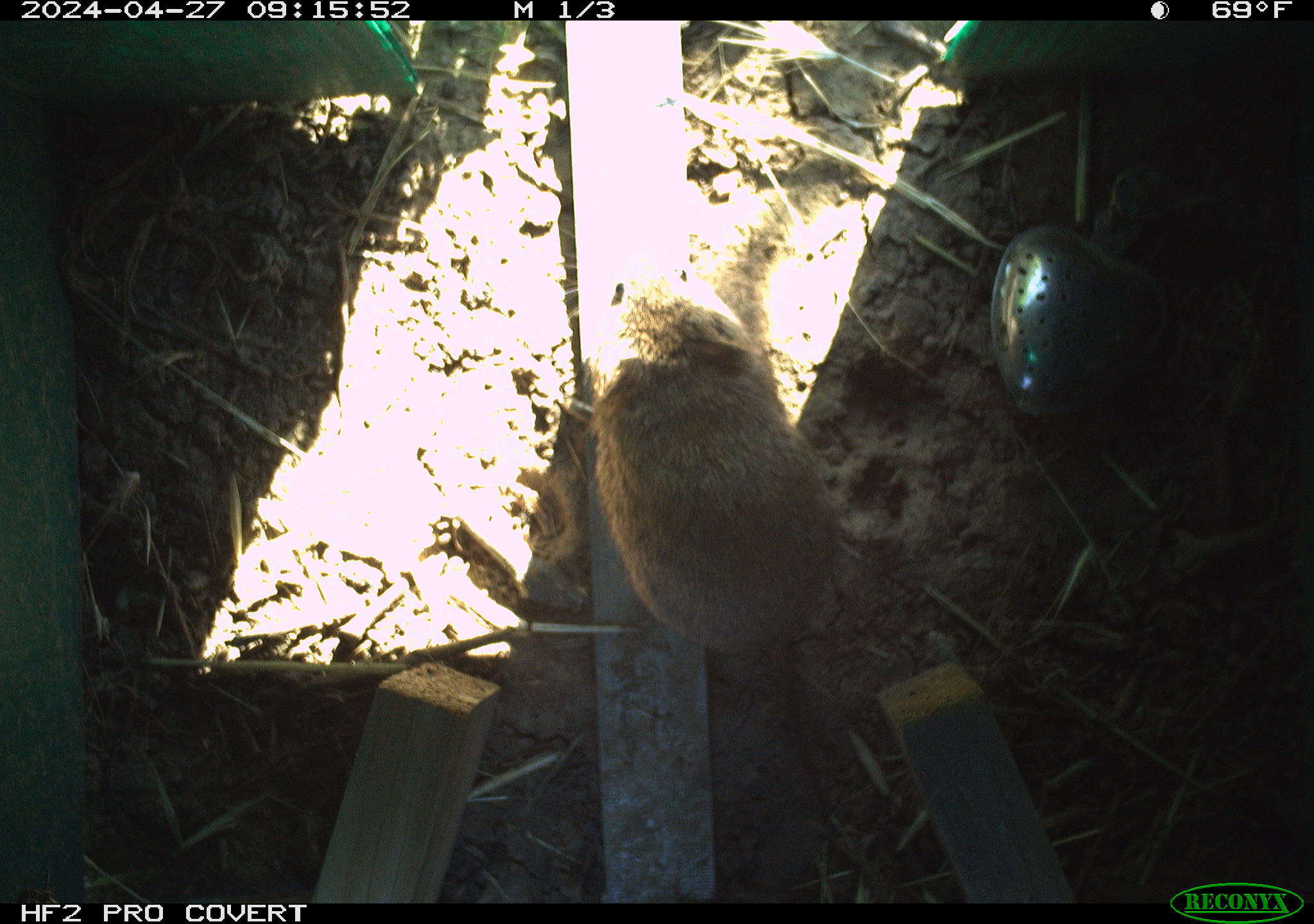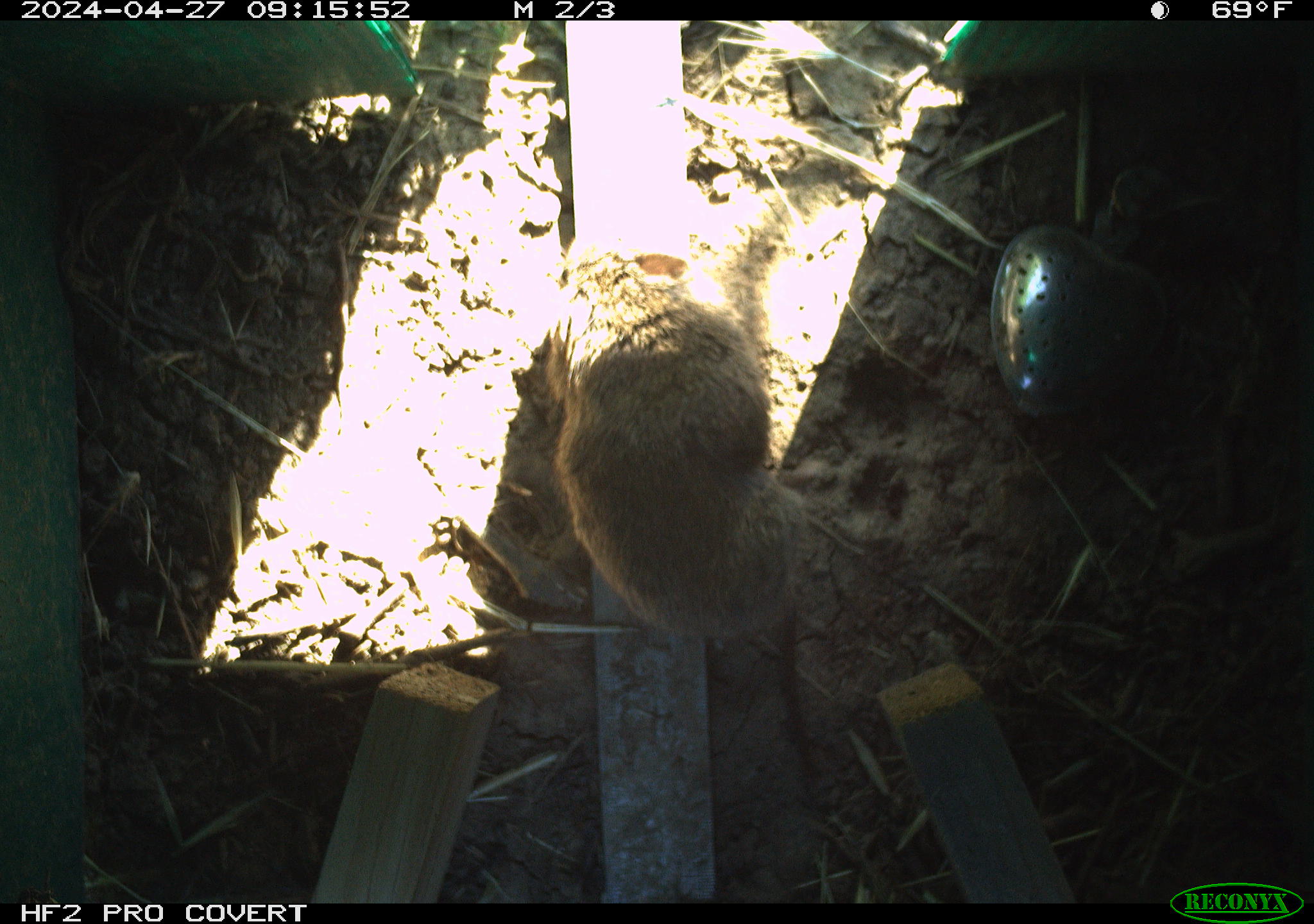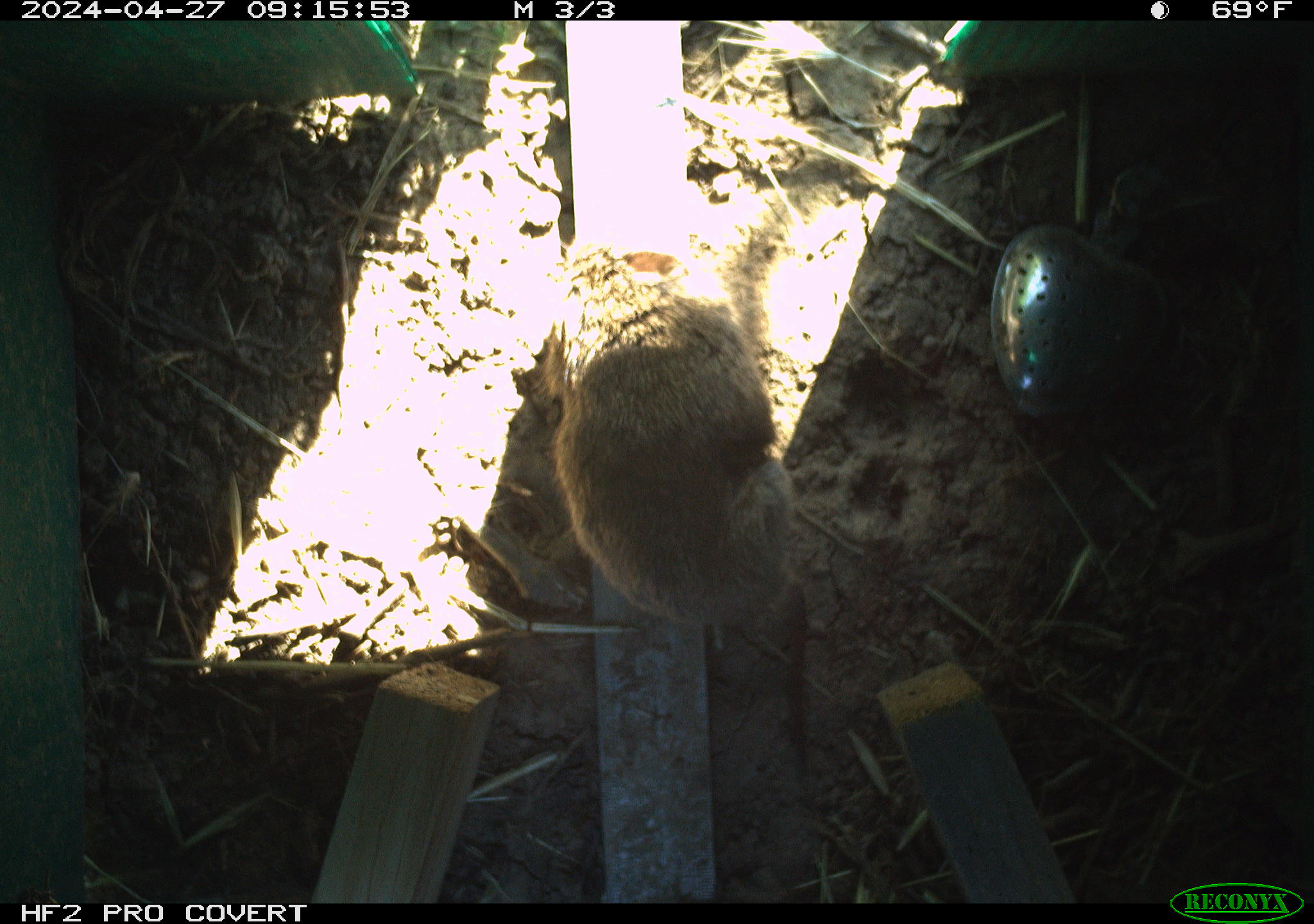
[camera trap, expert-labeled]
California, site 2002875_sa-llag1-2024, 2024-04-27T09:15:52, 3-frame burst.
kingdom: Animalia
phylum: Chordata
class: Mammalia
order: Rodentia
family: Cricetidae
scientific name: Arvicolinae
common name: voles, lemmings, and muskrats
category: arvicolinae subfamily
Arvicolinae subfamily (voles, lemmings, and muskrats) (Arvicolinae).